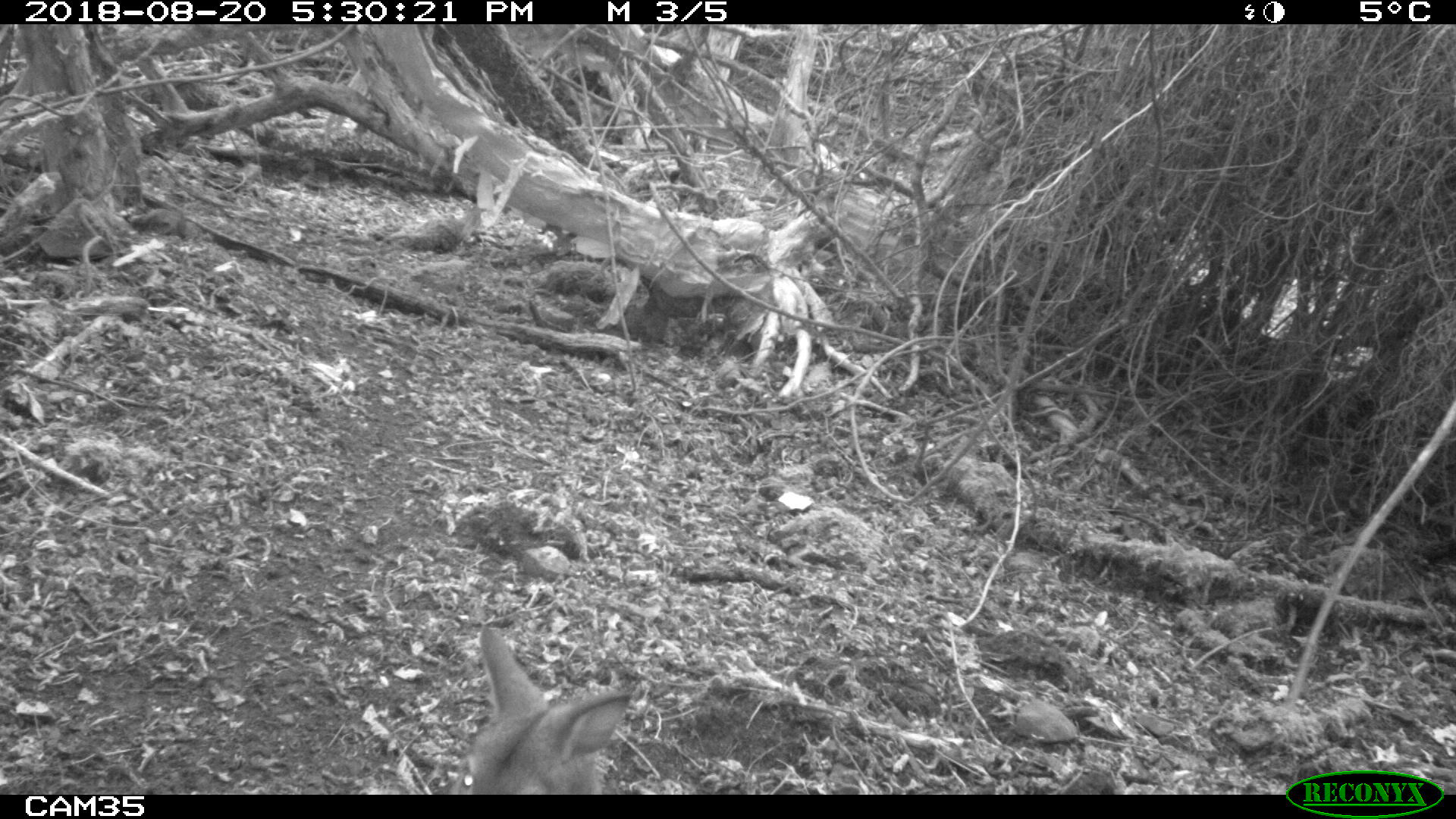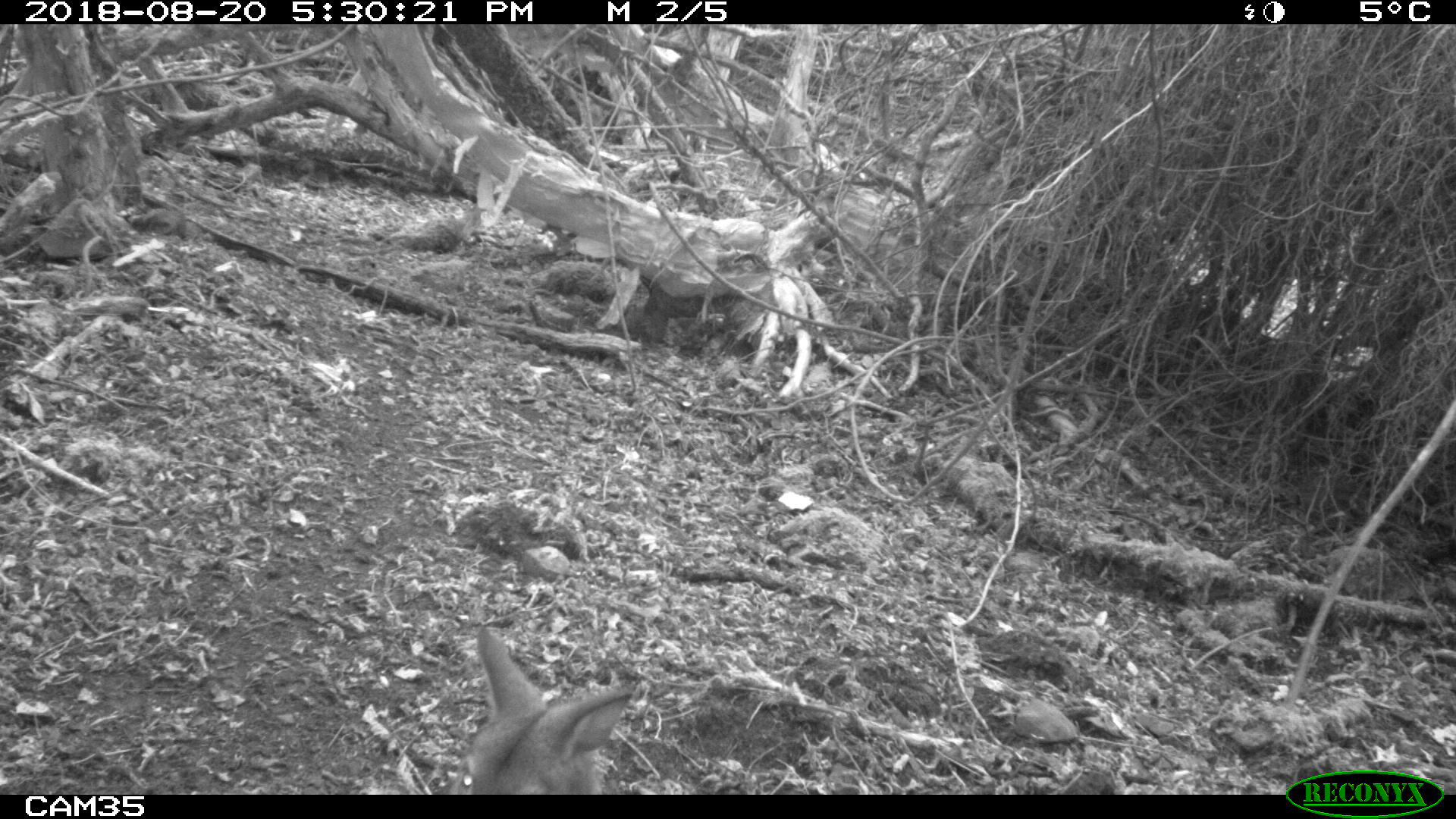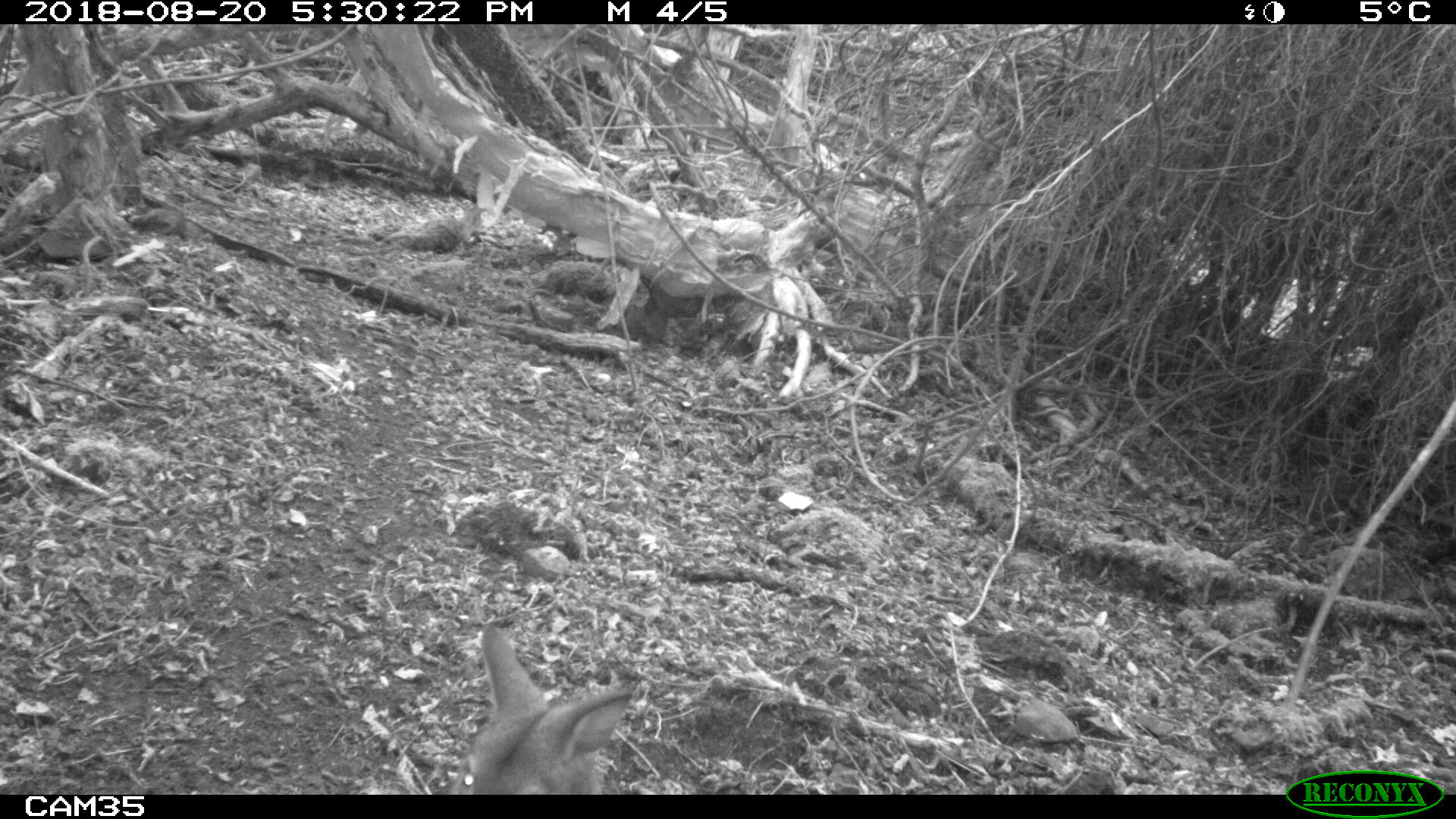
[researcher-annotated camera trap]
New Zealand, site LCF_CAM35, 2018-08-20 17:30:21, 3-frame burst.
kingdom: Animalia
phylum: Chordata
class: Mammalia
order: Diprotodontia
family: Macropodidae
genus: Notamacropus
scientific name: Notamacropus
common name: wallaby